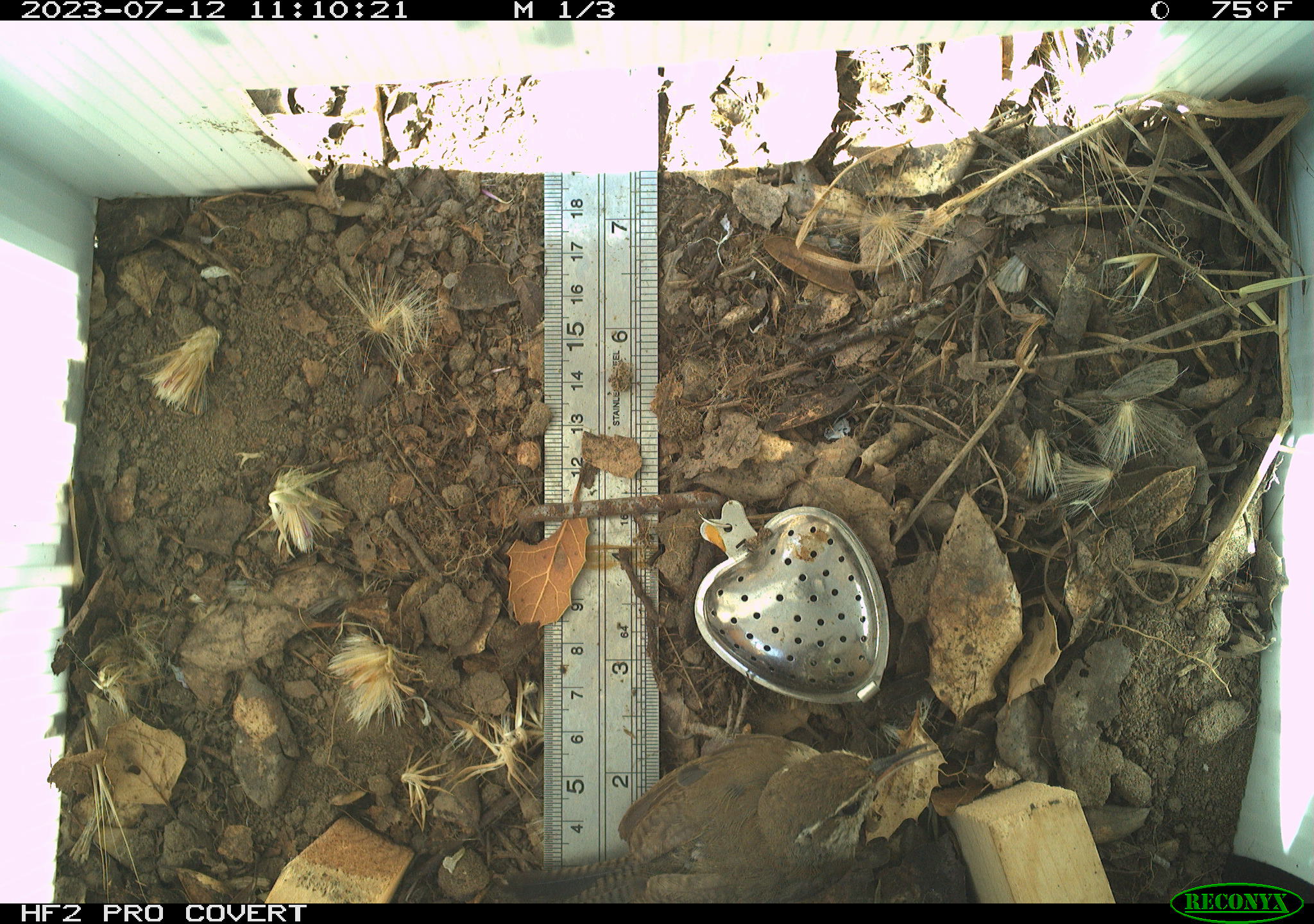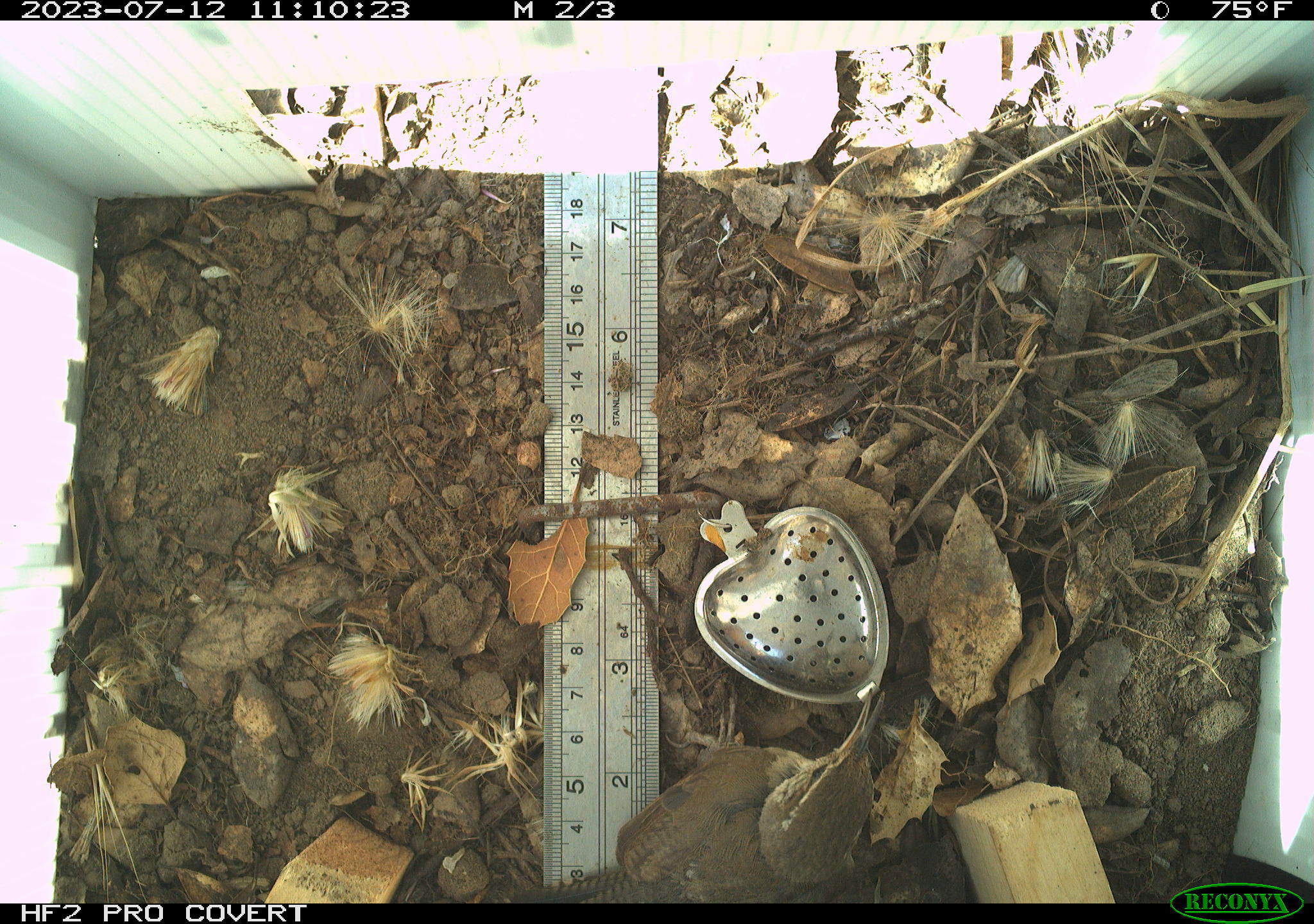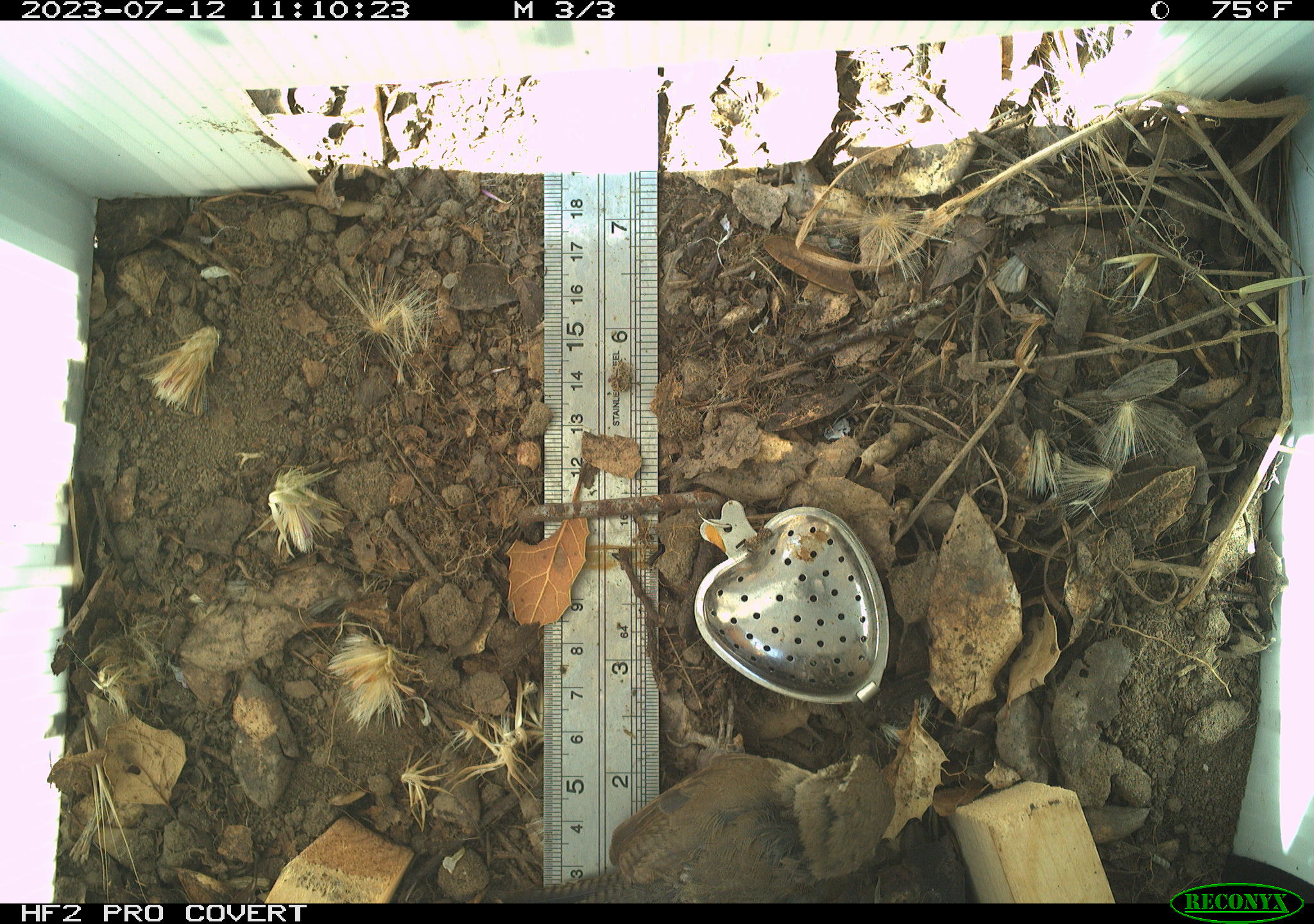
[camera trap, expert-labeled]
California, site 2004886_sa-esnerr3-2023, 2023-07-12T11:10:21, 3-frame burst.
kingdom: Animalia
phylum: Chordata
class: Aves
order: Passeriformes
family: Troglodytidae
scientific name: Troglodytidae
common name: wren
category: troglodytidae family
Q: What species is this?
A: Troglodytidae family (wren) (Troglodytidae).